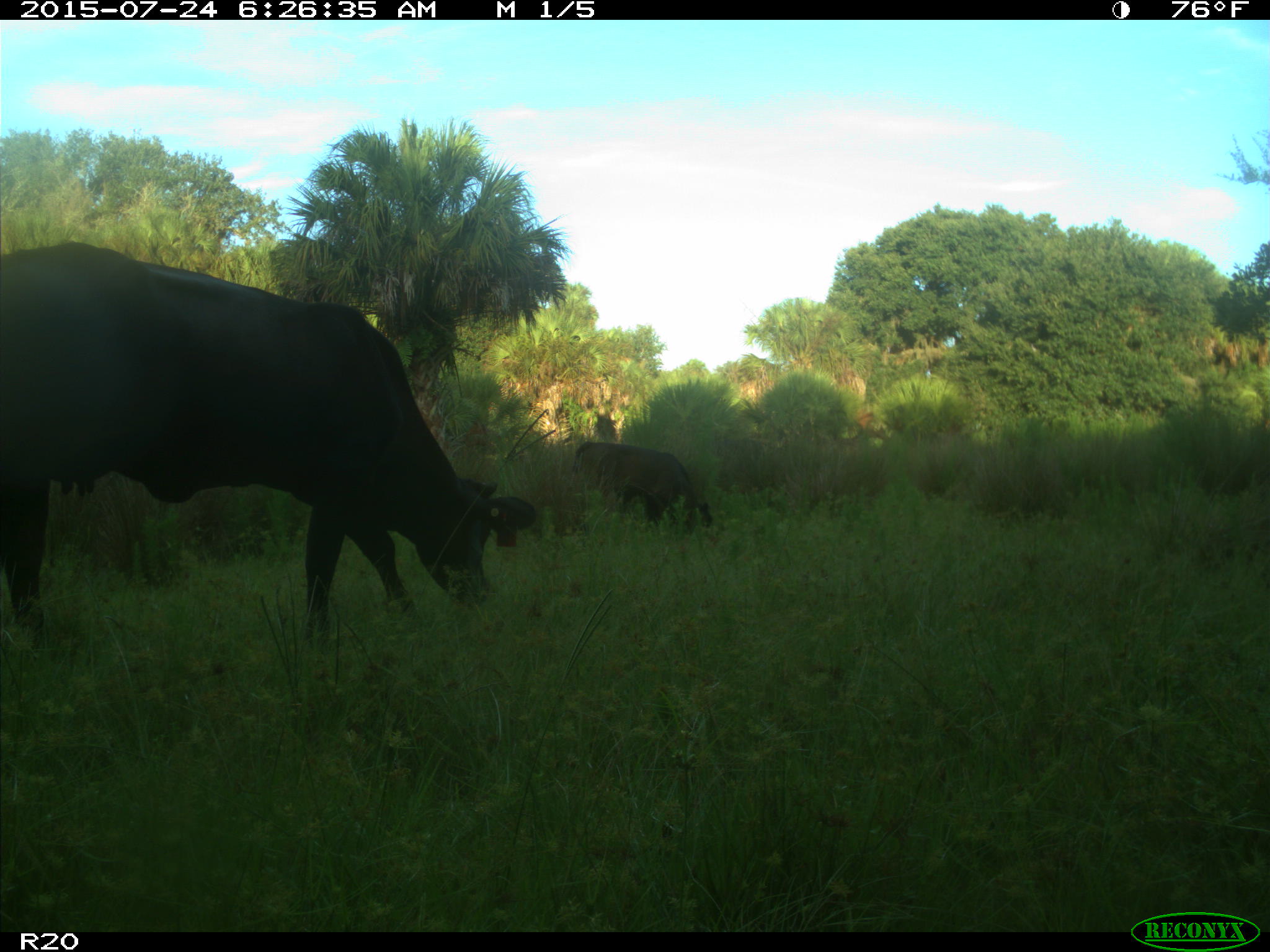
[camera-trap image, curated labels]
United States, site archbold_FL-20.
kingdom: Animalia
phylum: Chordata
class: Mammalia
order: Artiodactyla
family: Bovidae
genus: Bos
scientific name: Bos taurus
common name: domestic cow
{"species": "Bos taurus (domestic cow)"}